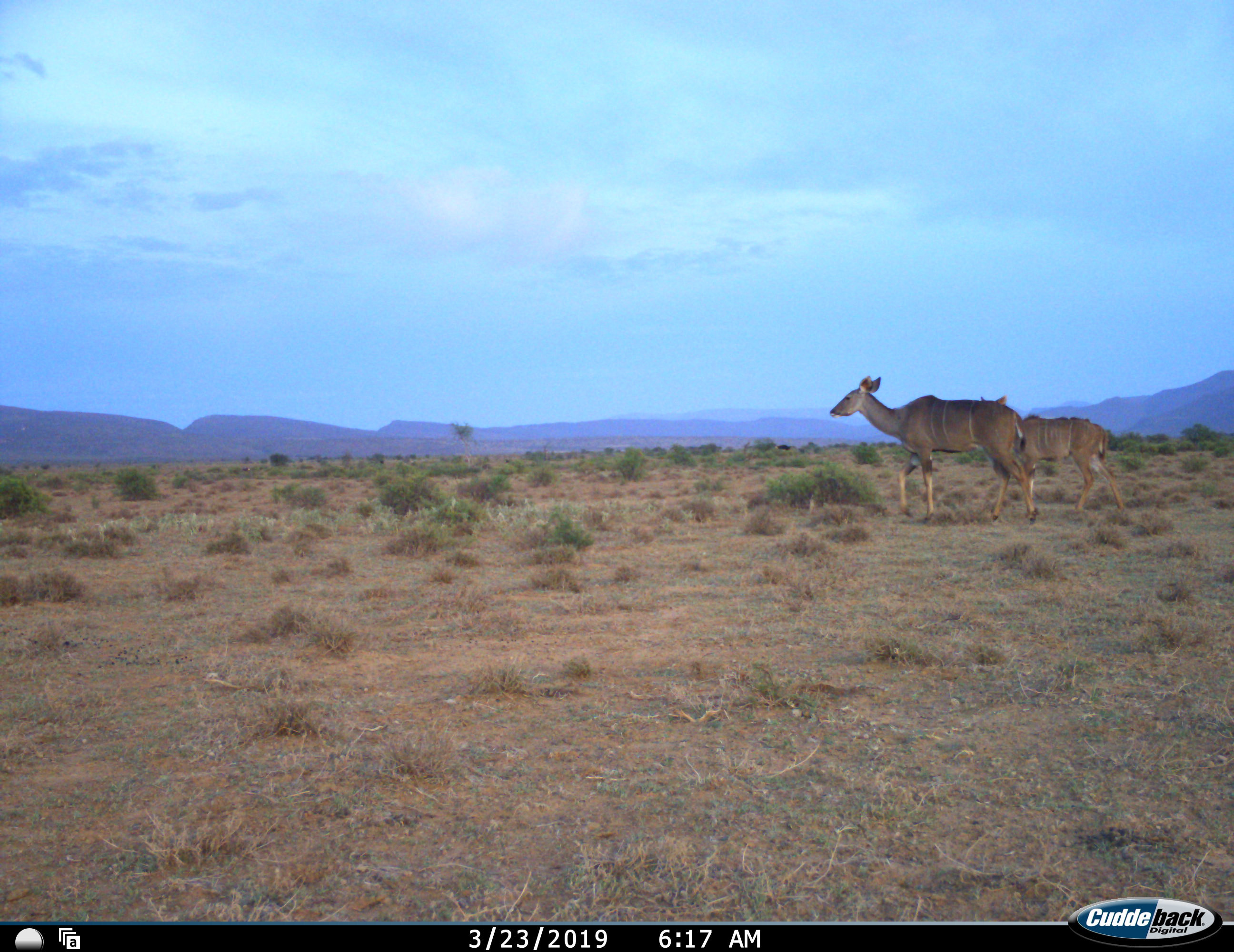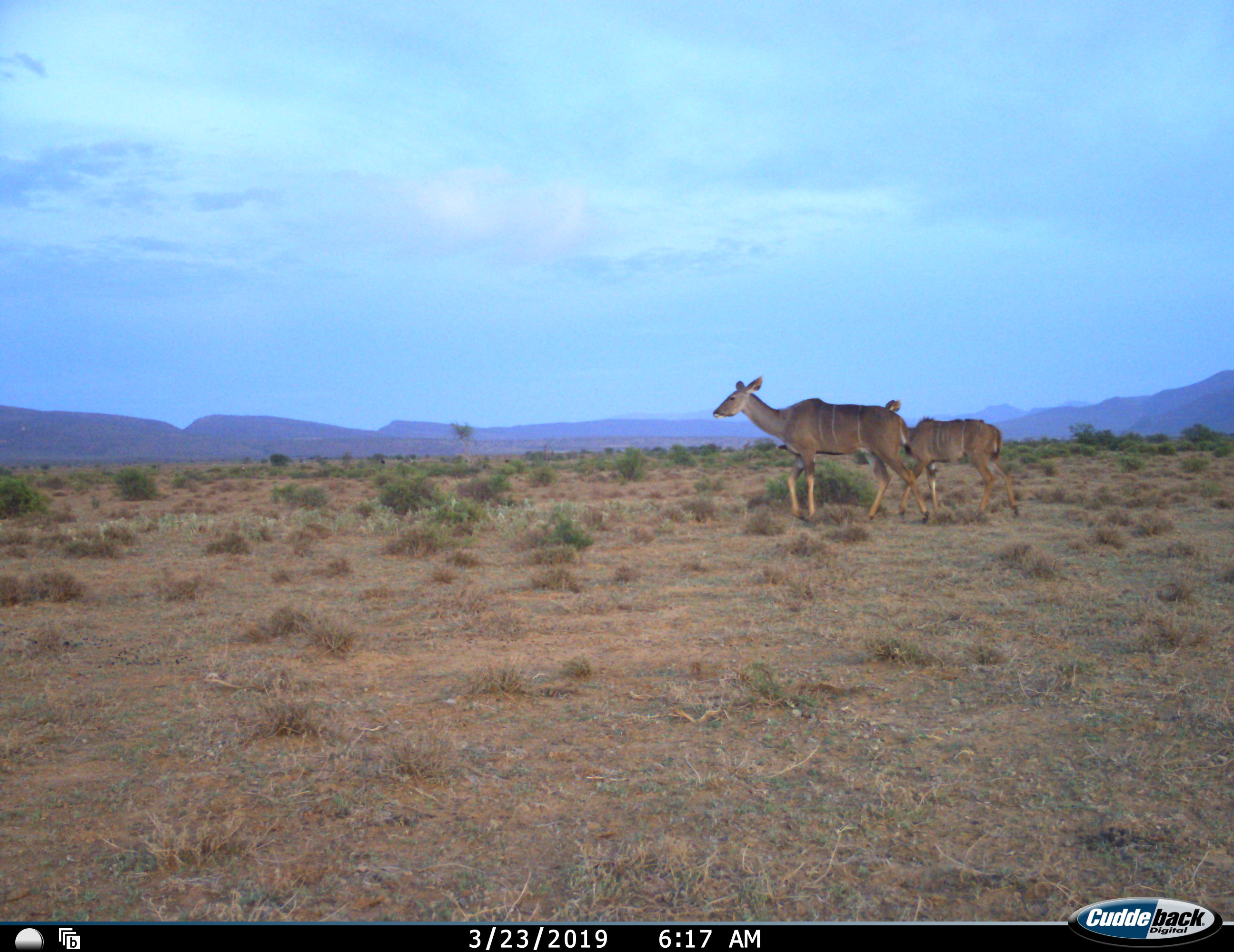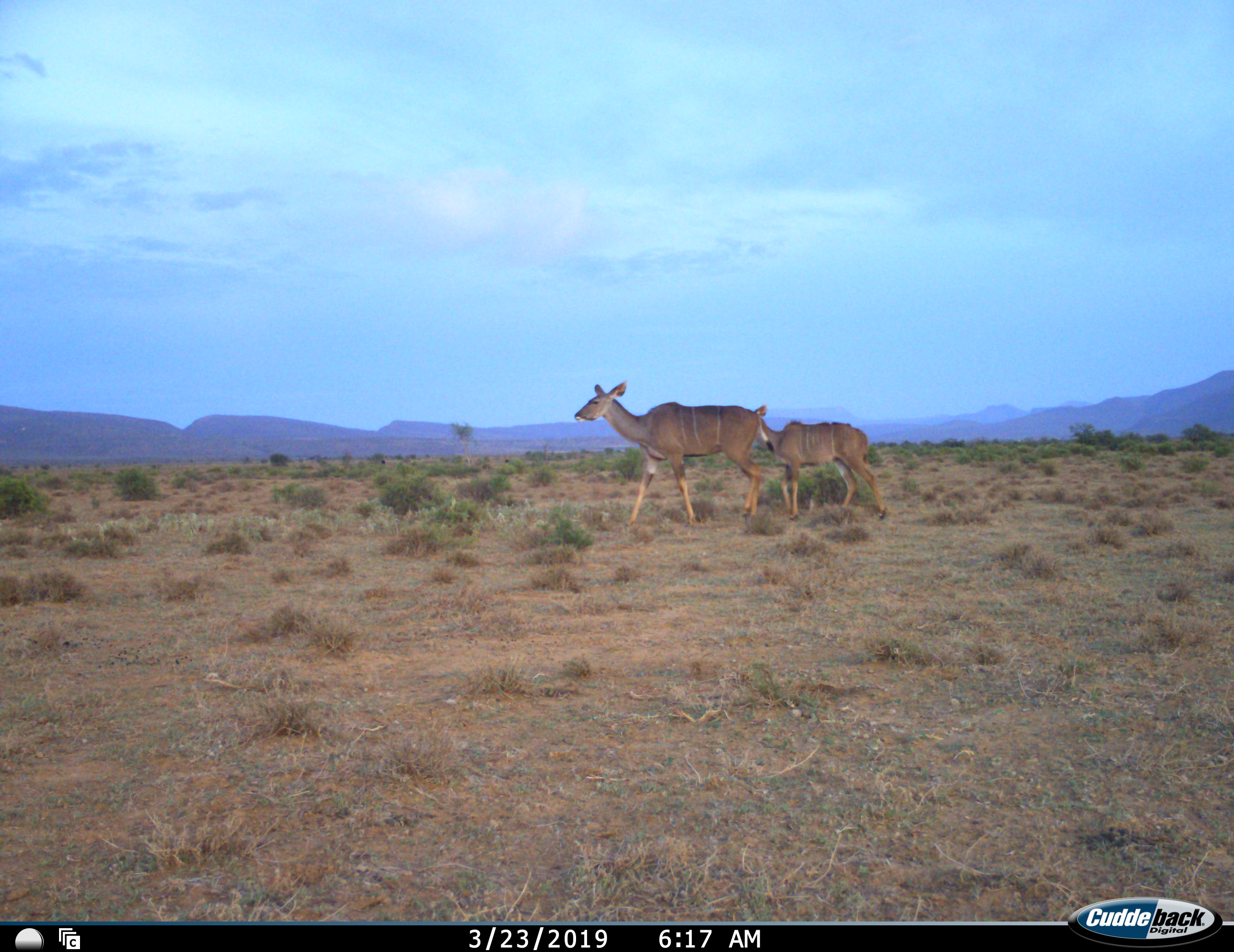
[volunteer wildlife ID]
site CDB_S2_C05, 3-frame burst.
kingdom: Animalia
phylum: Chordata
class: Mammalia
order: Artiodactyla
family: Bovidae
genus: Tragelaphus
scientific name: Tragelaphus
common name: kudu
Kudu (Tragelaphus), count 2. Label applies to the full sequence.